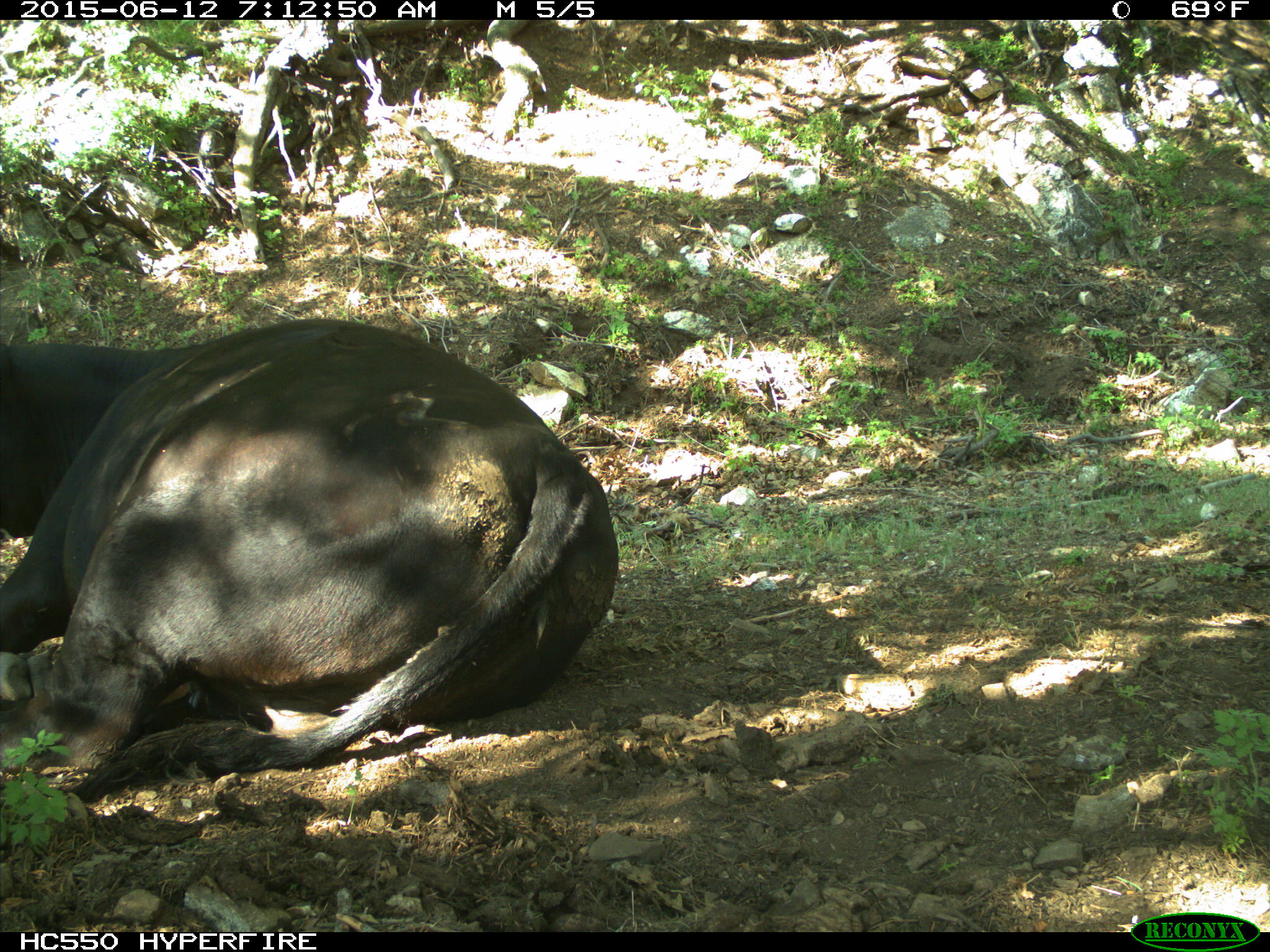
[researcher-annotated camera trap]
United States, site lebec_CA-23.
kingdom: Animalia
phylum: Chordata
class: Mammalia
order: Artiodactyla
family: Bovidae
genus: Bos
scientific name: Bos taurus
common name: domestic cow